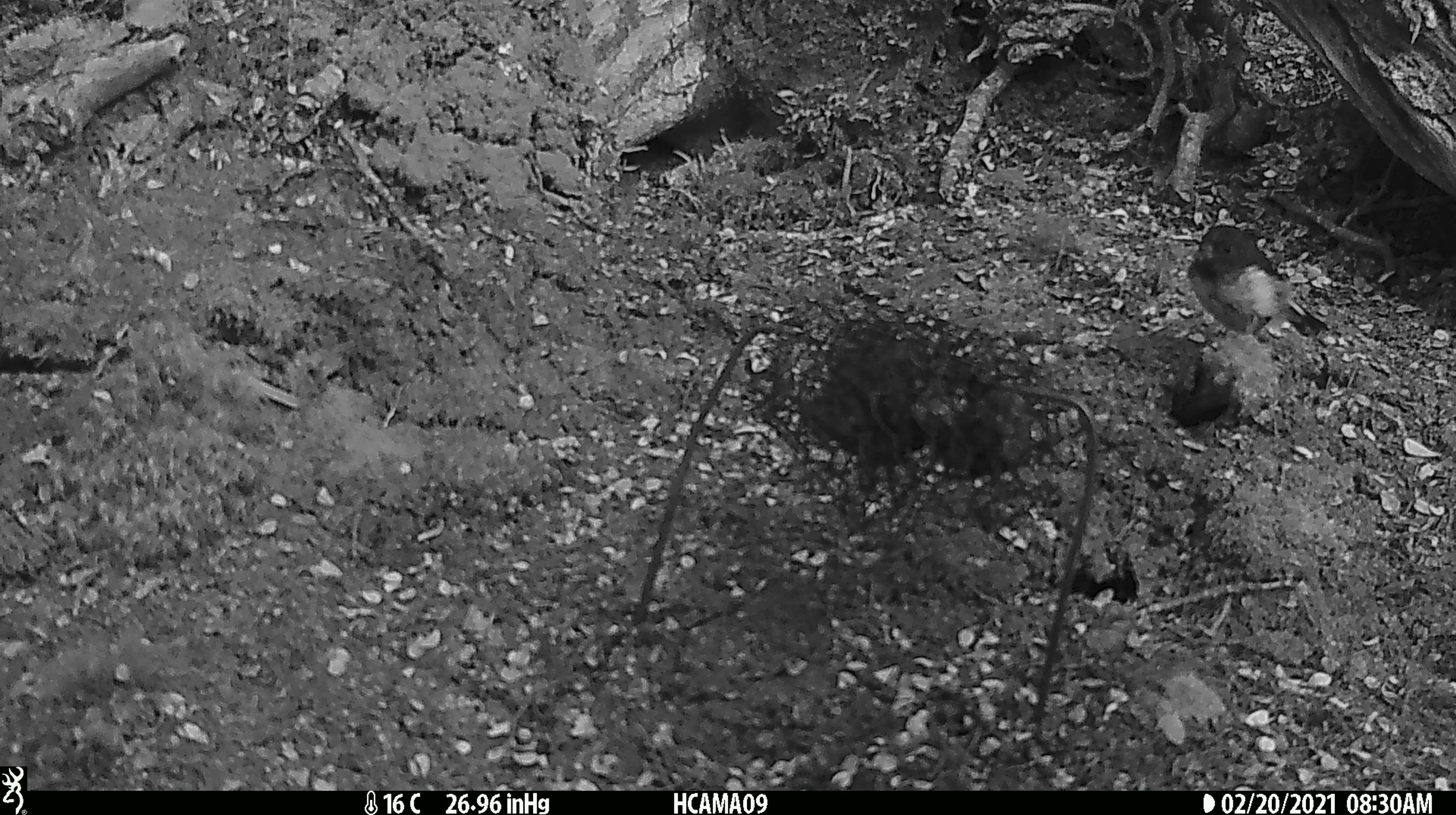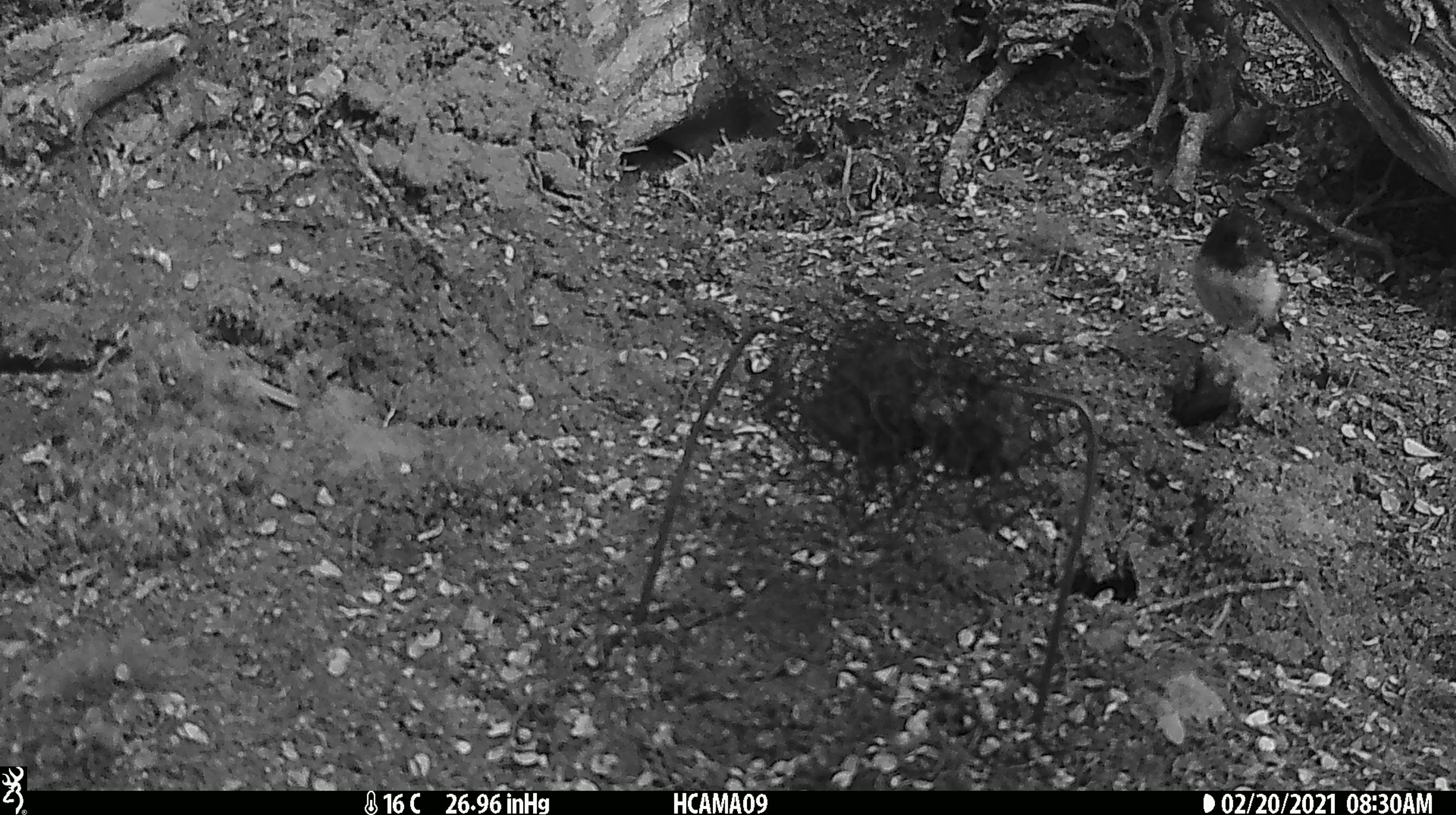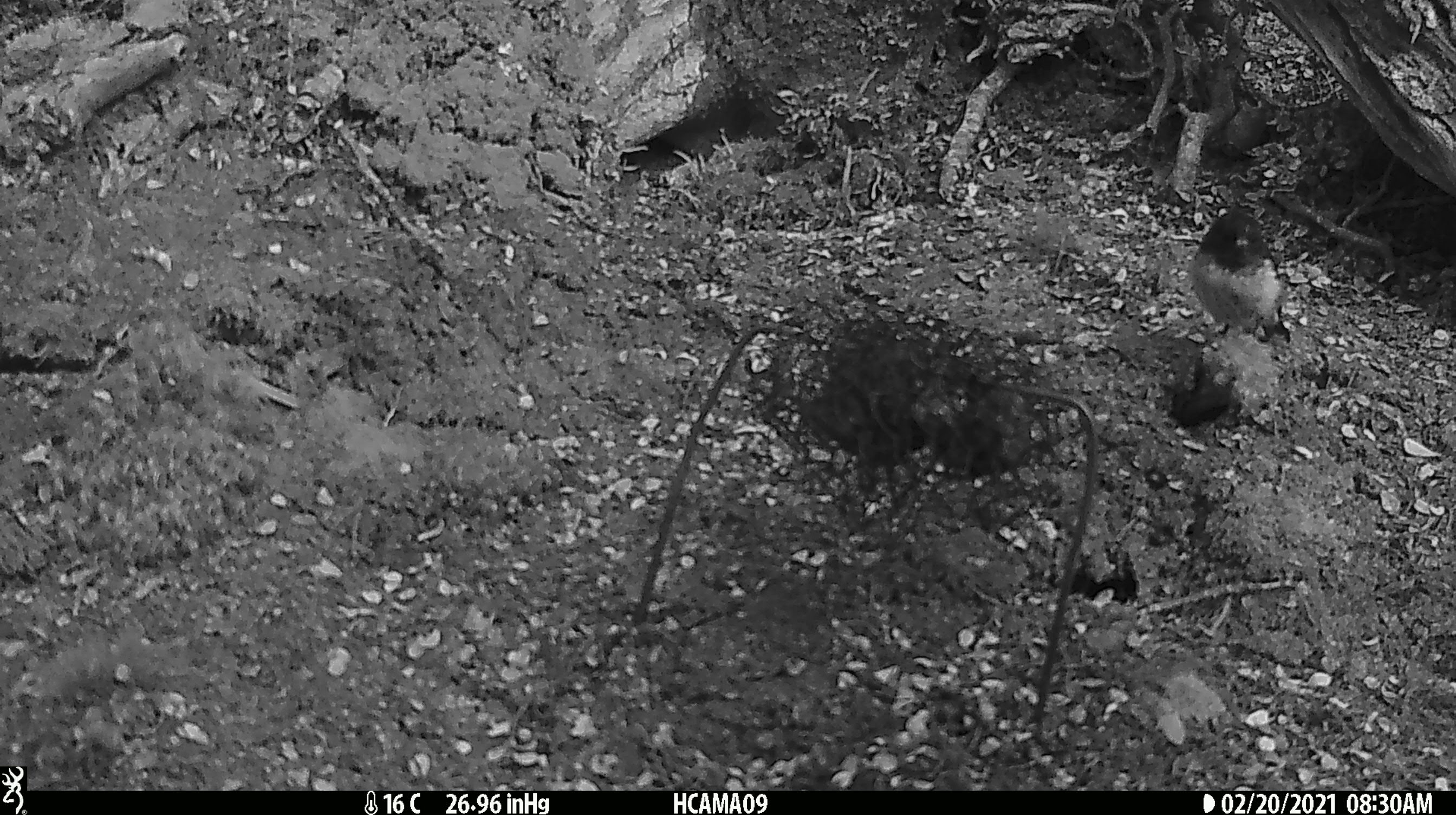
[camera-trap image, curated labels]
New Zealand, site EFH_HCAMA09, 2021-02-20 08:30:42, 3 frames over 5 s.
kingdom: Animalia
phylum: Chordata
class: Aves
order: Passeriformes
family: Petroicidae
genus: Petroica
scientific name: Petroica macrocephala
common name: tomtit